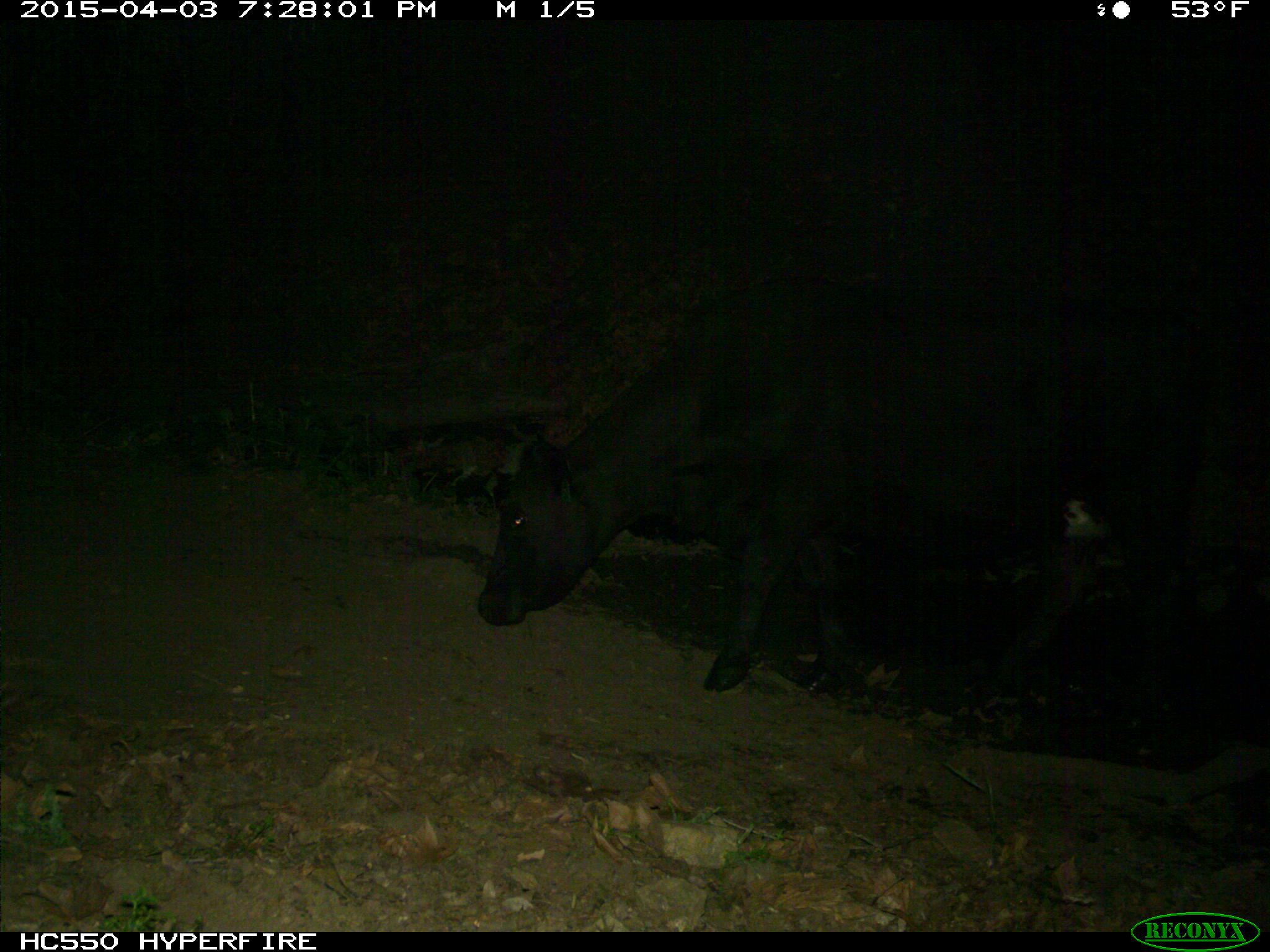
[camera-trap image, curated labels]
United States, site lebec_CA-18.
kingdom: Animalia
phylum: Chordata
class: Mammalia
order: Artiodactyla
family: Bovidae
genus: Bos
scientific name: Bos taurus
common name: domestic cow